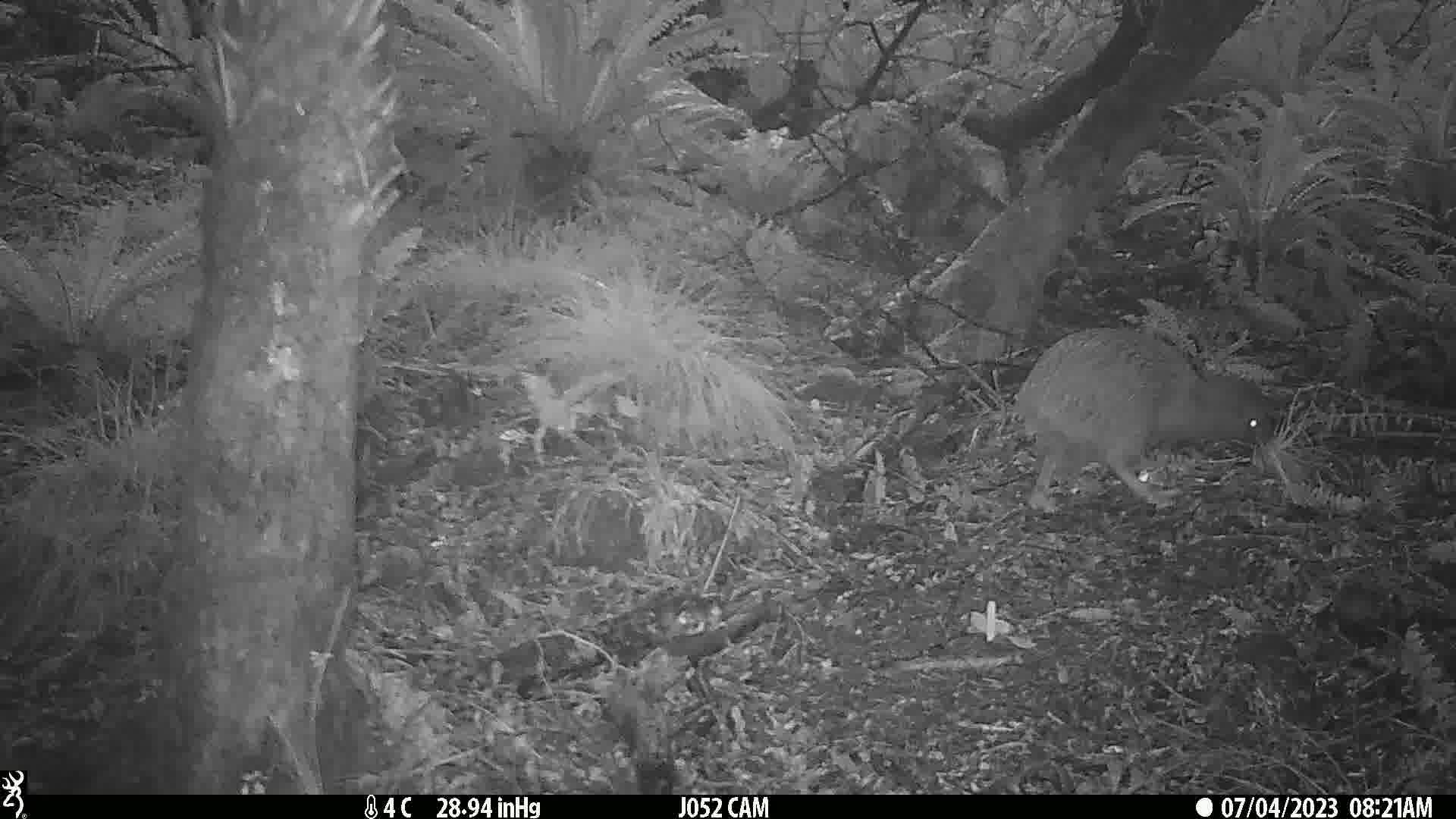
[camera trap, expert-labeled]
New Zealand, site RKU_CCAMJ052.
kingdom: Animalia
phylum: Chordata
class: Aves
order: Apterygiformes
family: Apterygidae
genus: Apteryx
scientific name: Apteryx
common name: kiwi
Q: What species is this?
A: Kiwi (Apteryx).